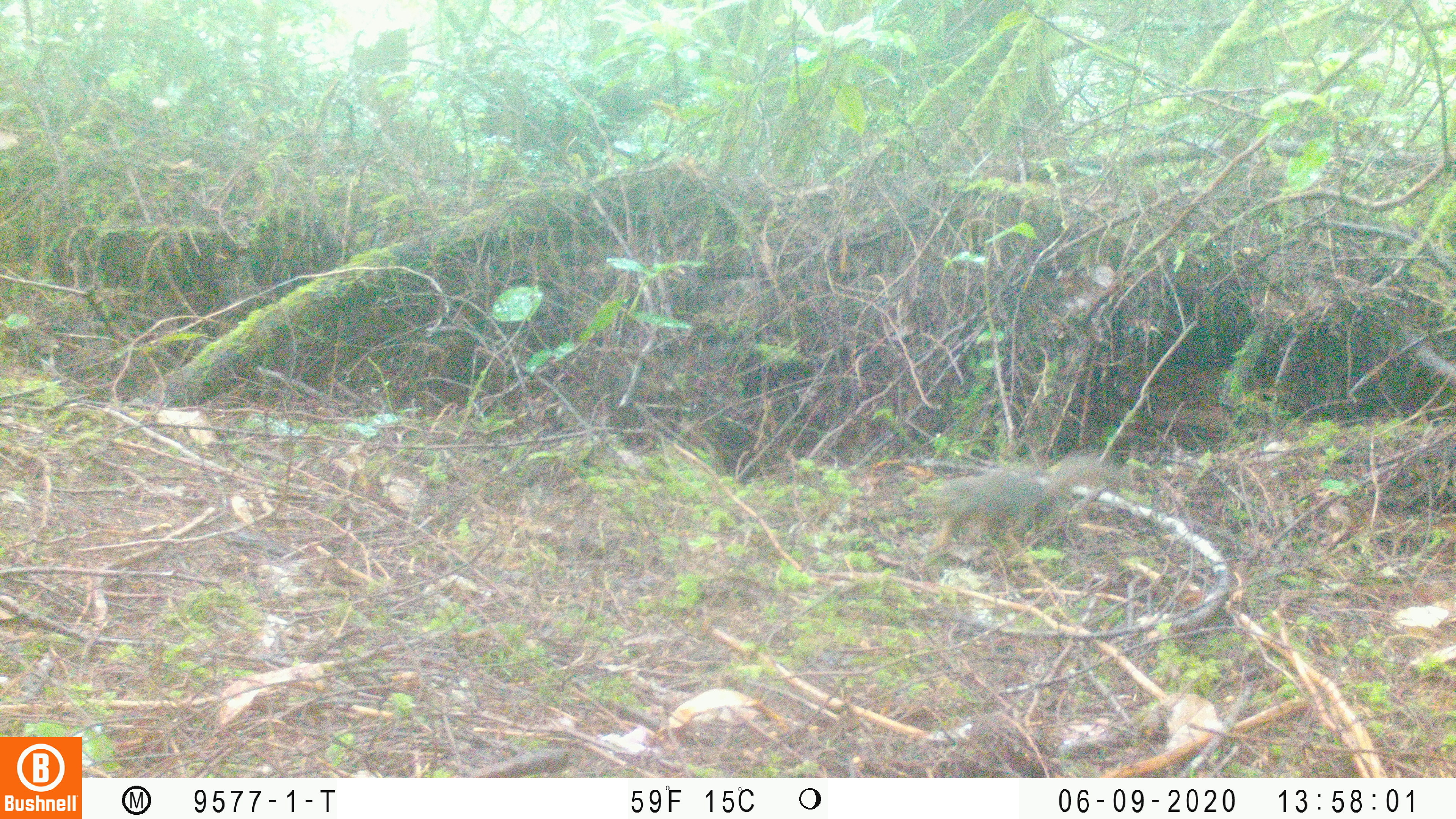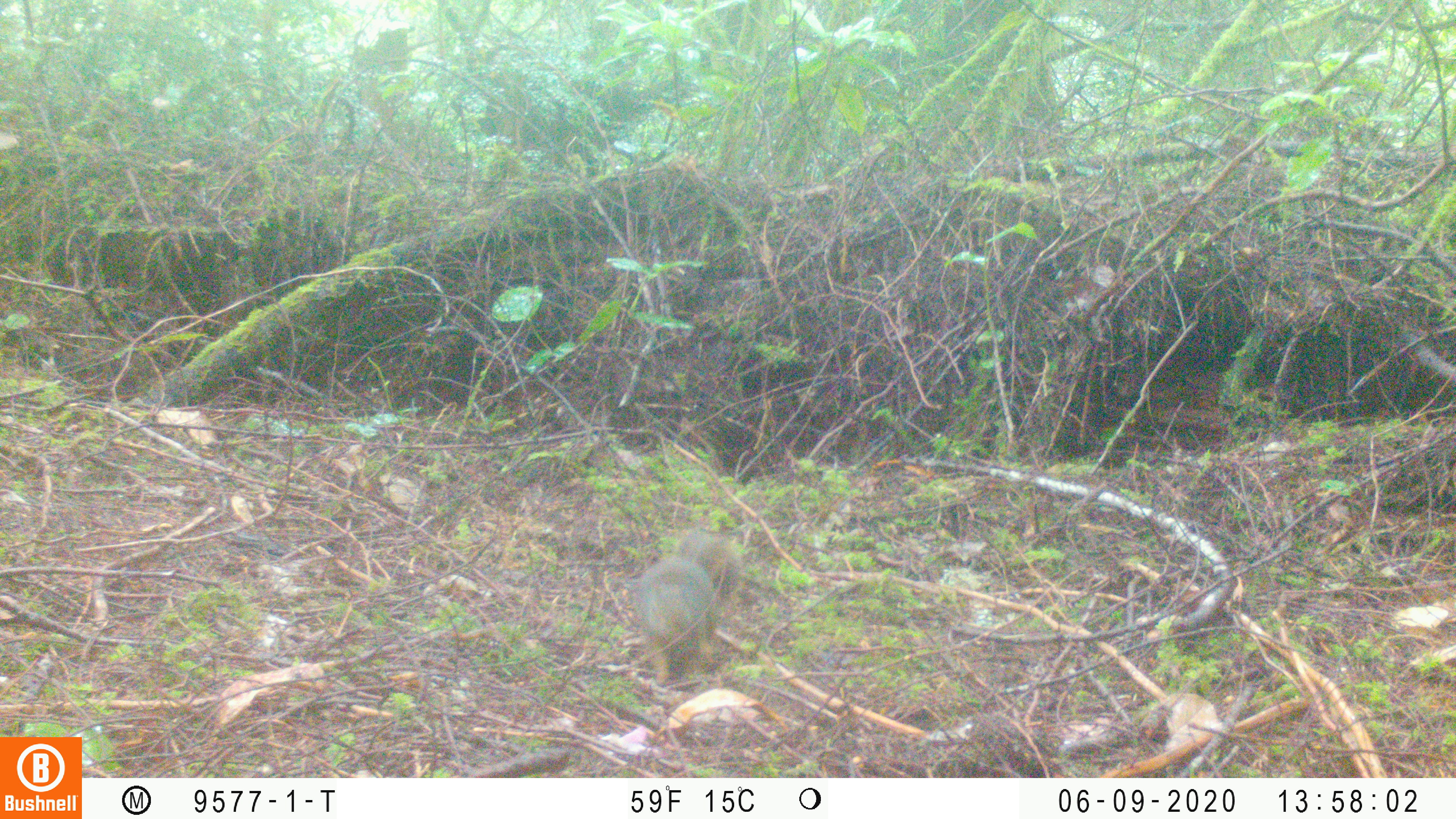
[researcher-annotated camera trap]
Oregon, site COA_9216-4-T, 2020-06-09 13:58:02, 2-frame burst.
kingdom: Animalia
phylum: Chordata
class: Mammalia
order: Rodentia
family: Sciuridae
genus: Tamiasciurus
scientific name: Tamiasciurus douglasii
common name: douglas squirrel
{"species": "douglas squirrel (Tamiasciurus douglasii)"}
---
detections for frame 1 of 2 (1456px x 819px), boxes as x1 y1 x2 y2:
douglas squirrel: 905 453 1134 549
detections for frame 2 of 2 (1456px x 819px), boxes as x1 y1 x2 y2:
douglas squirrel: 621 524 751 687